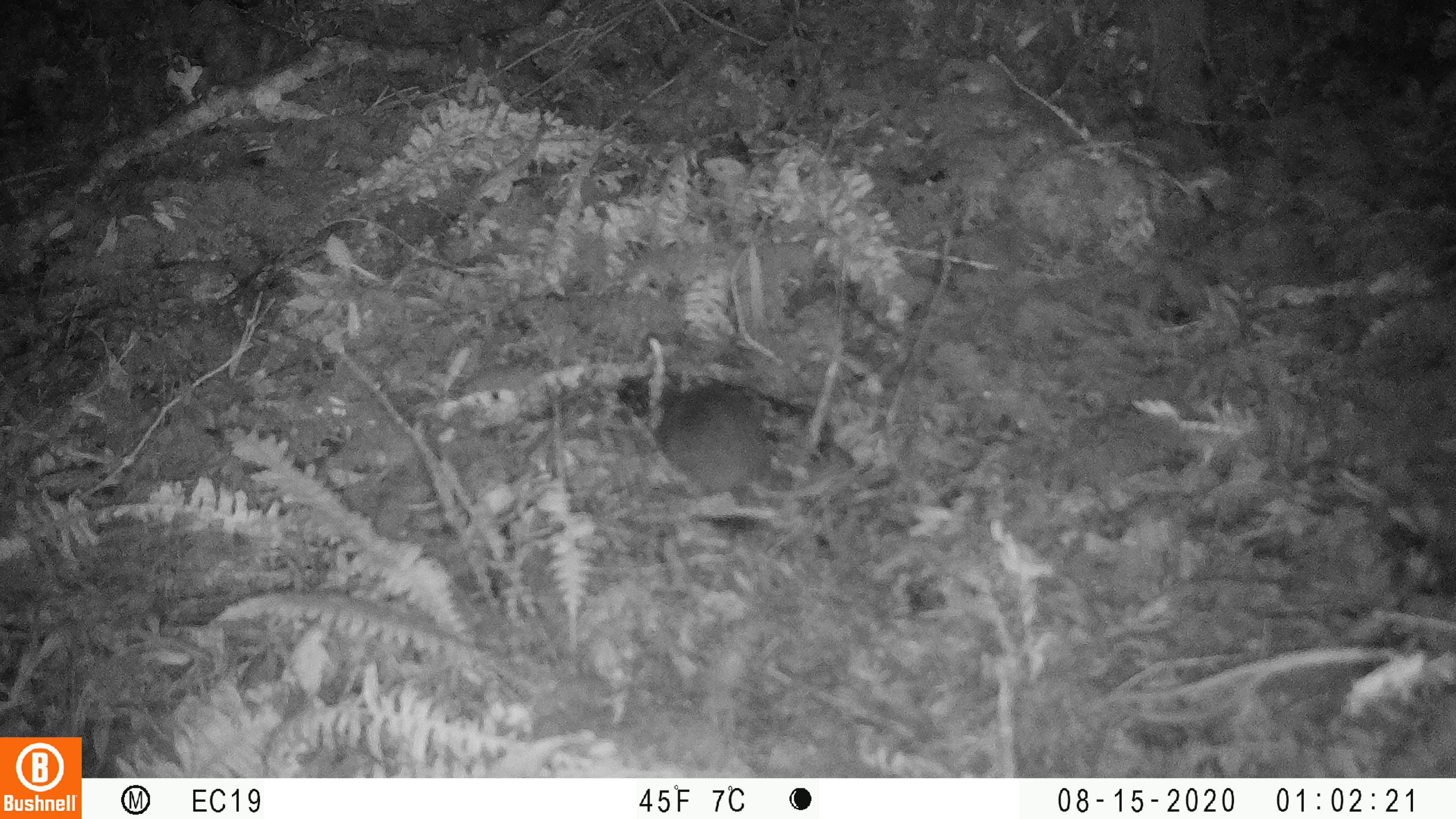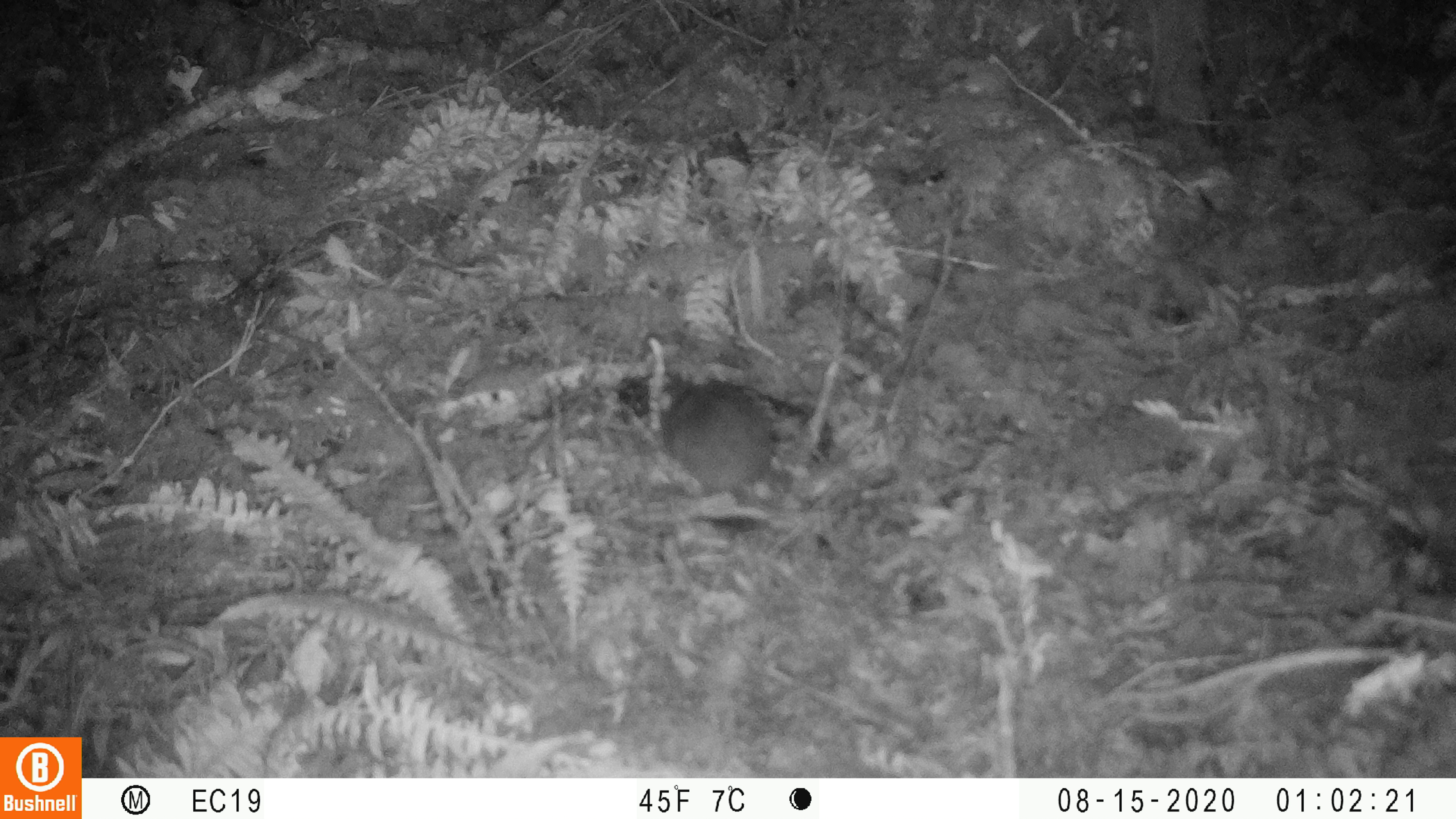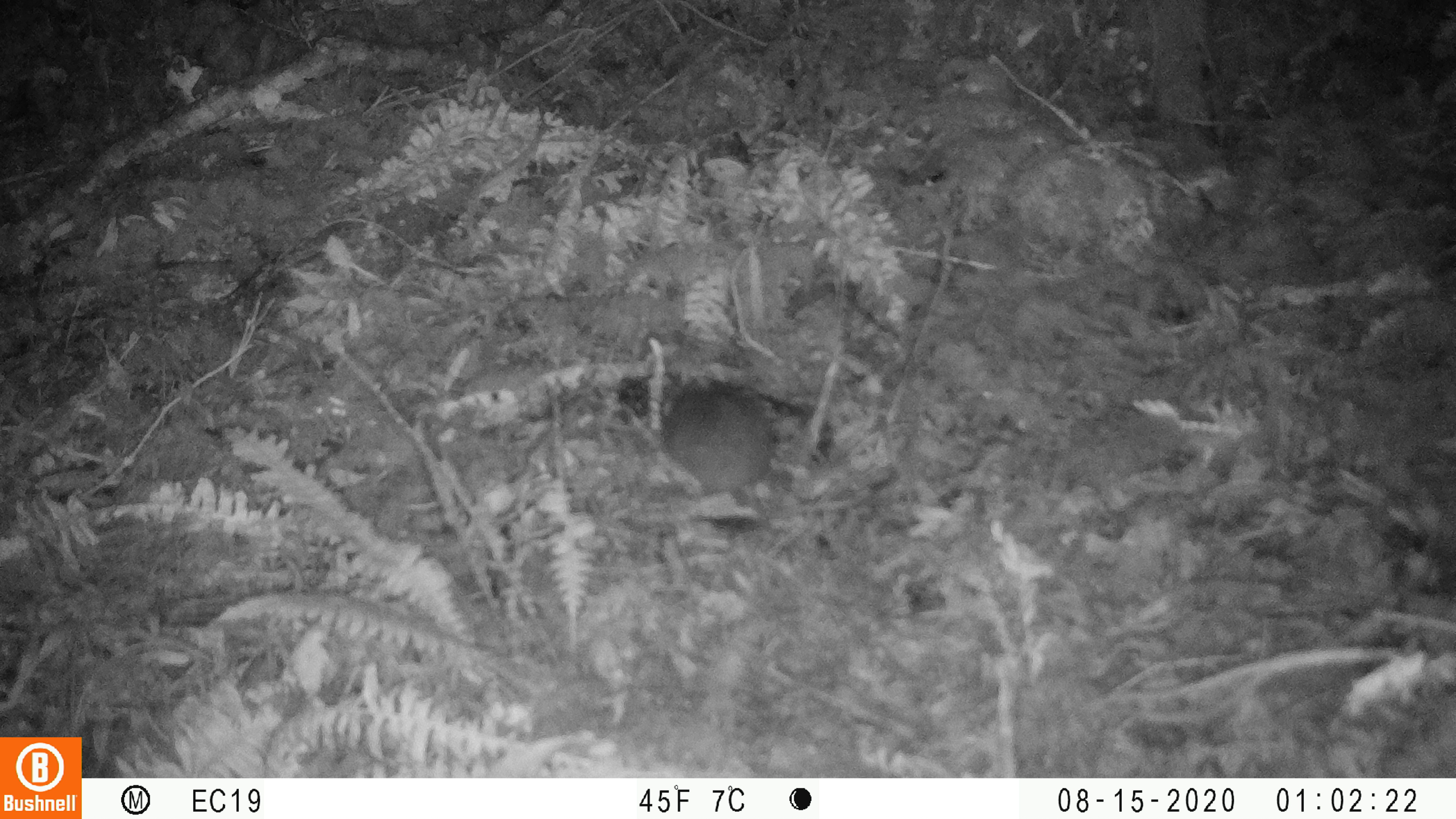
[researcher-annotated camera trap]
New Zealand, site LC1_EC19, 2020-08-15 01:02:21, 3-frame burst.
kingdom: Animalia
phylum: Chordata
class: Mammalia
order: Rodentia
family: Muridae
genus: Rattus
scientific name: Rattus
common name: rat